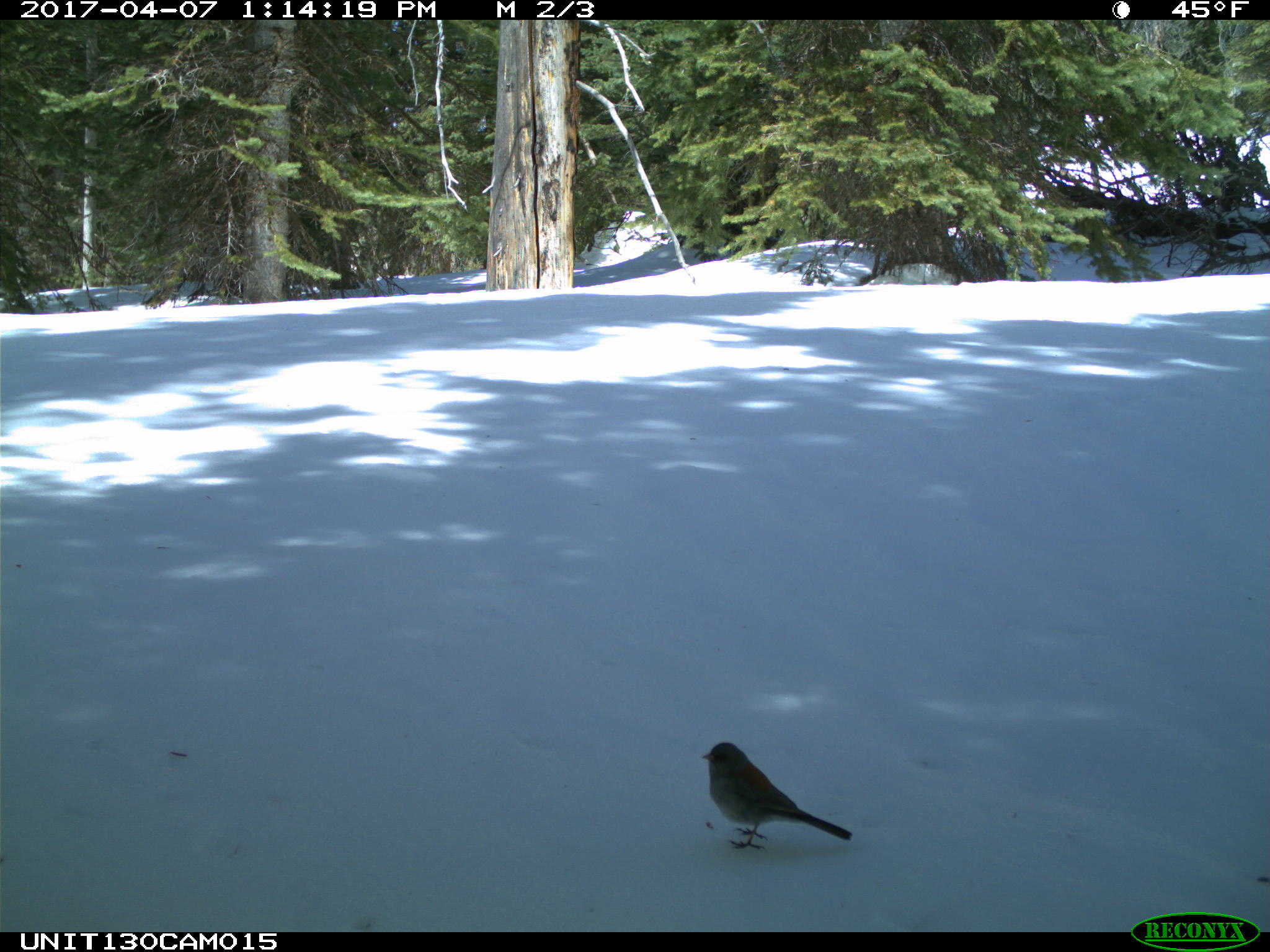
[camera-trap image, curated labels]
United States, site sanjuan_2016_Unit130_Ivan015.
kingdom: Animalia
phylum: Chordata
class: Aves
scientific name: Aves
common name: birds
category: unidentified bird